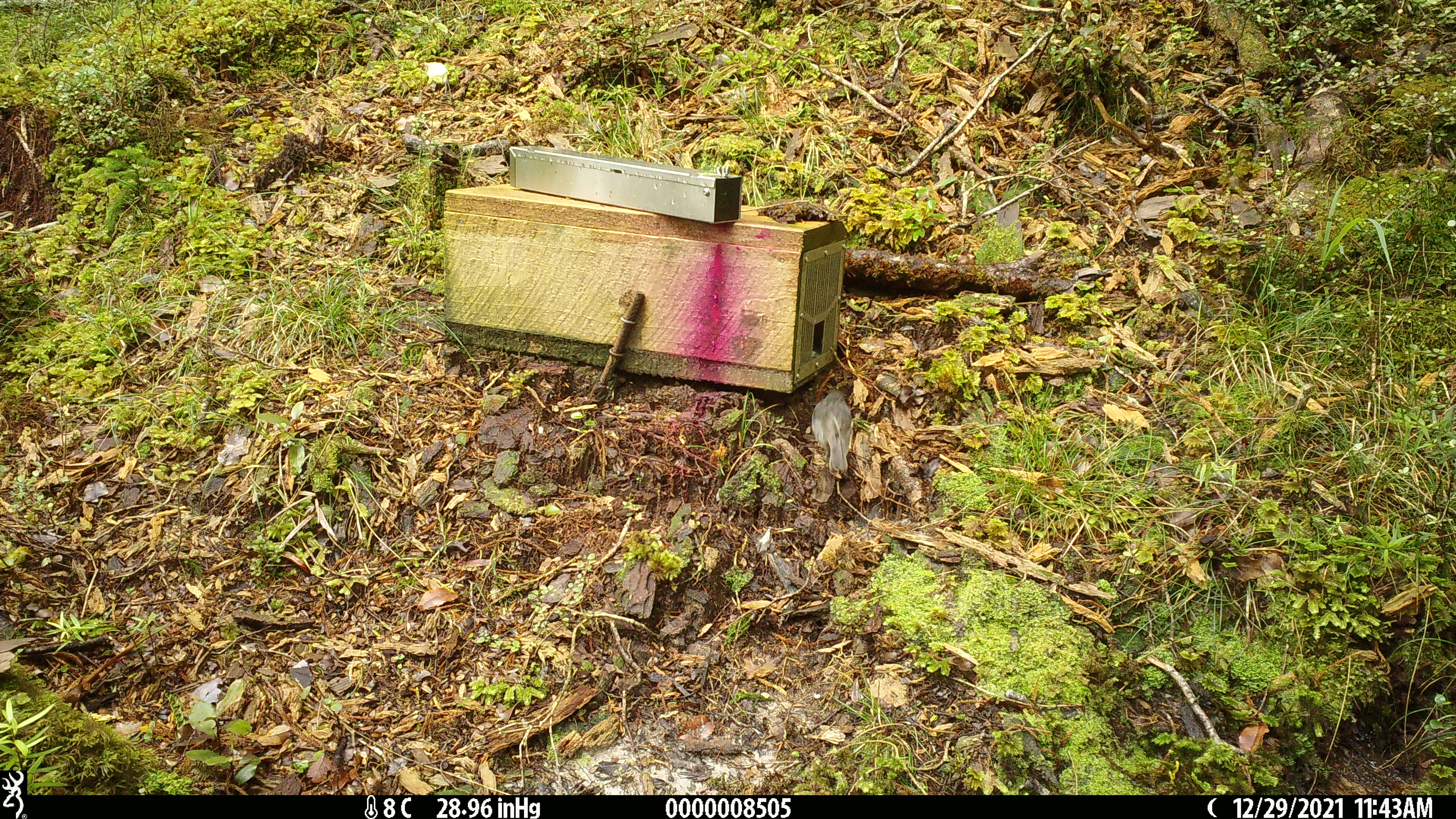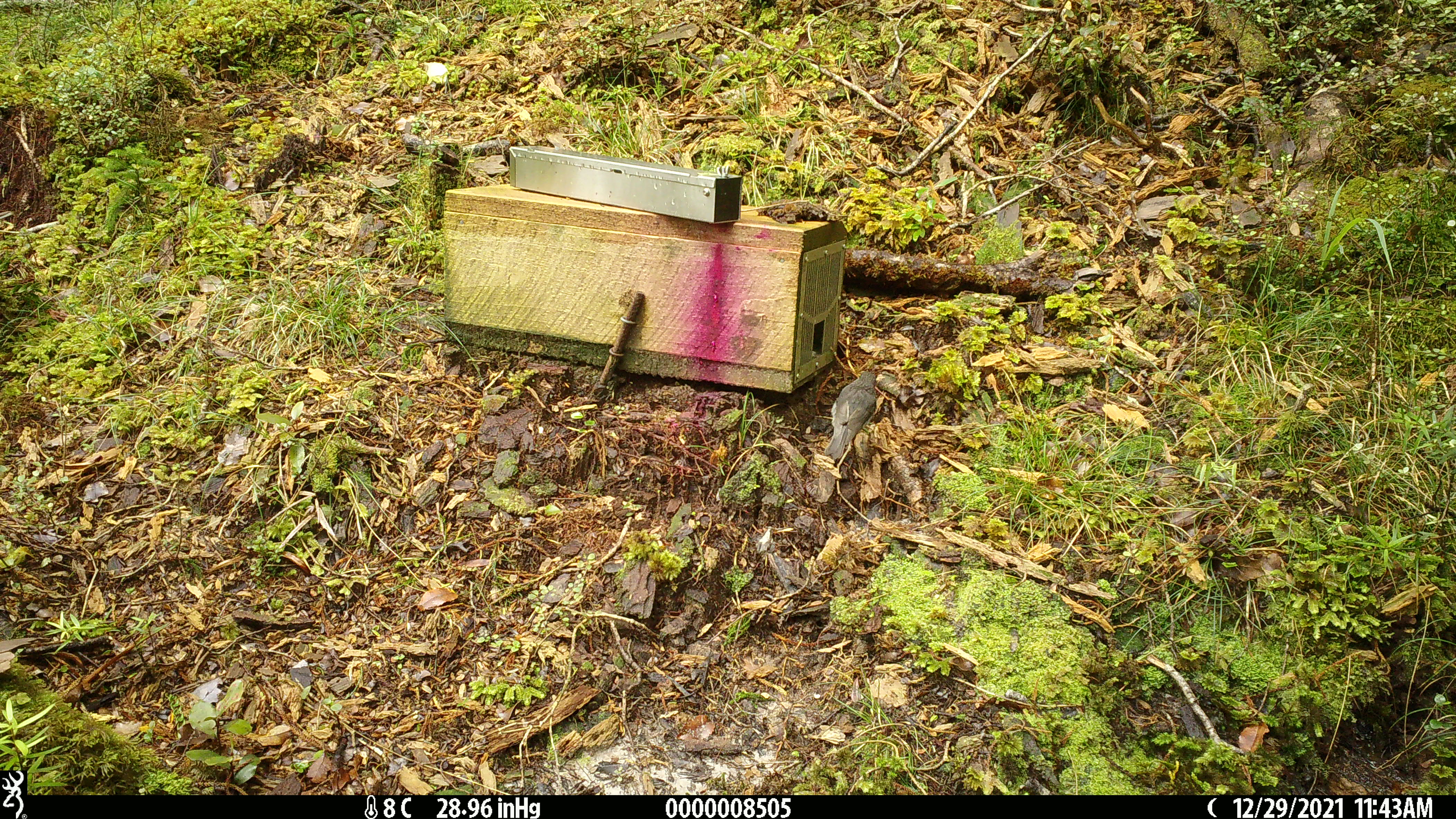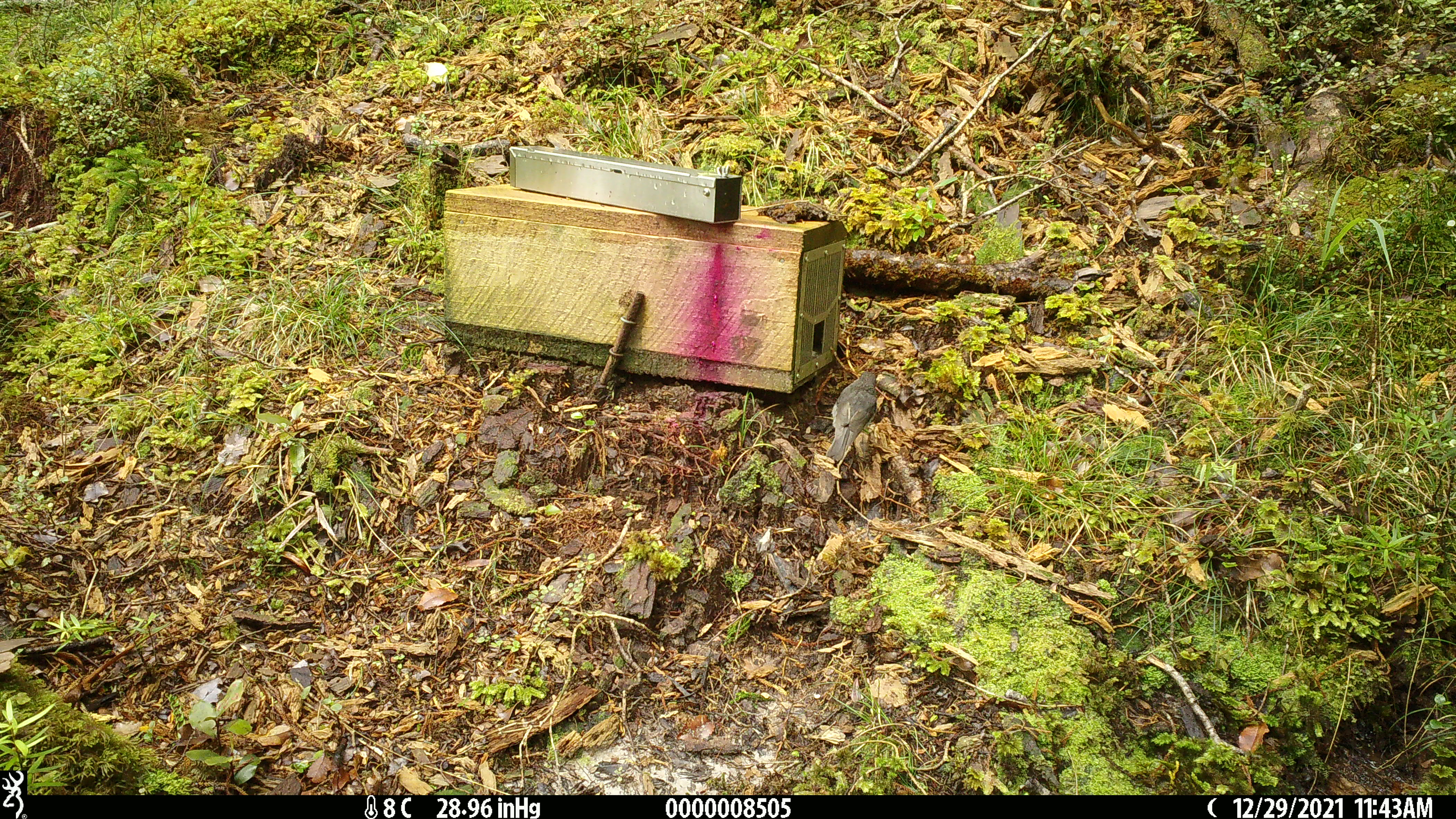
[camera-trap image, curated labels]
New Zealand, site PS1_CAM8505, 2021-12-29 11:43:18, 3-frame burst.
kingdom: Animalia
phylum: Chordata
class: Aves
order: Passeriformes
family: Petroicidae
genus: Petroica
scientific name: Petroica australis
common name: new zealand robin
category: robin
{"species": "robin (new zealand robin) (Petroica australis)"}